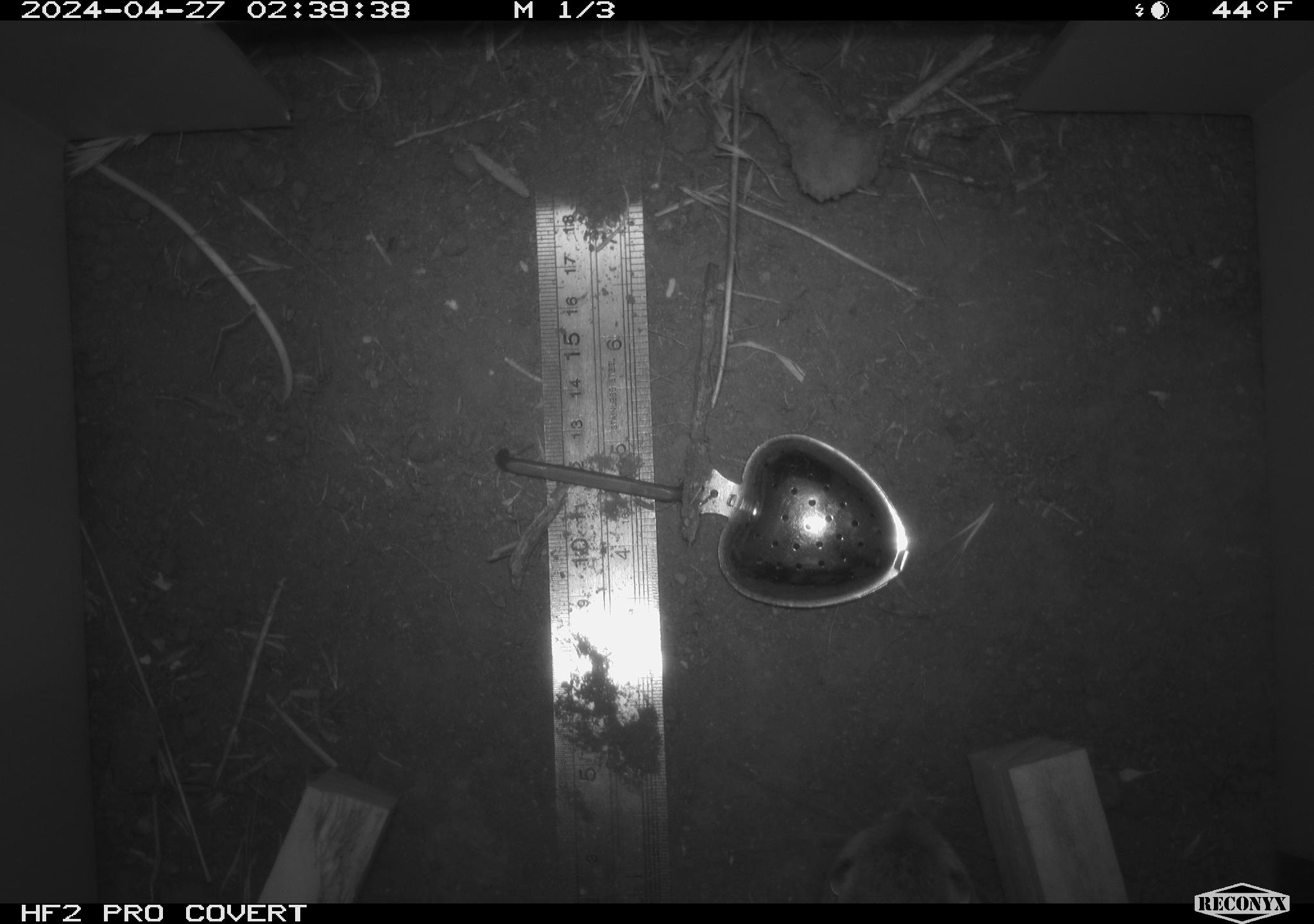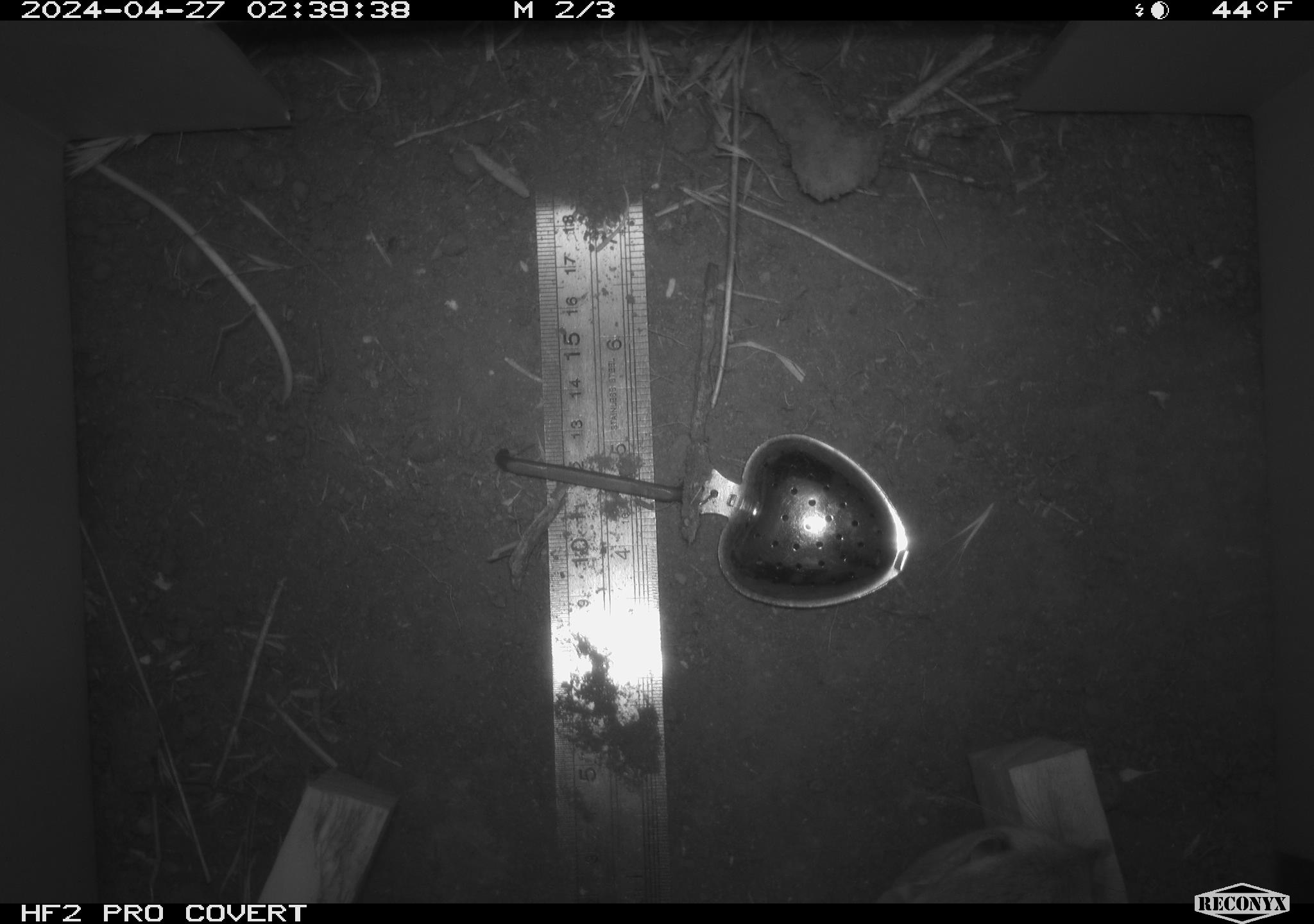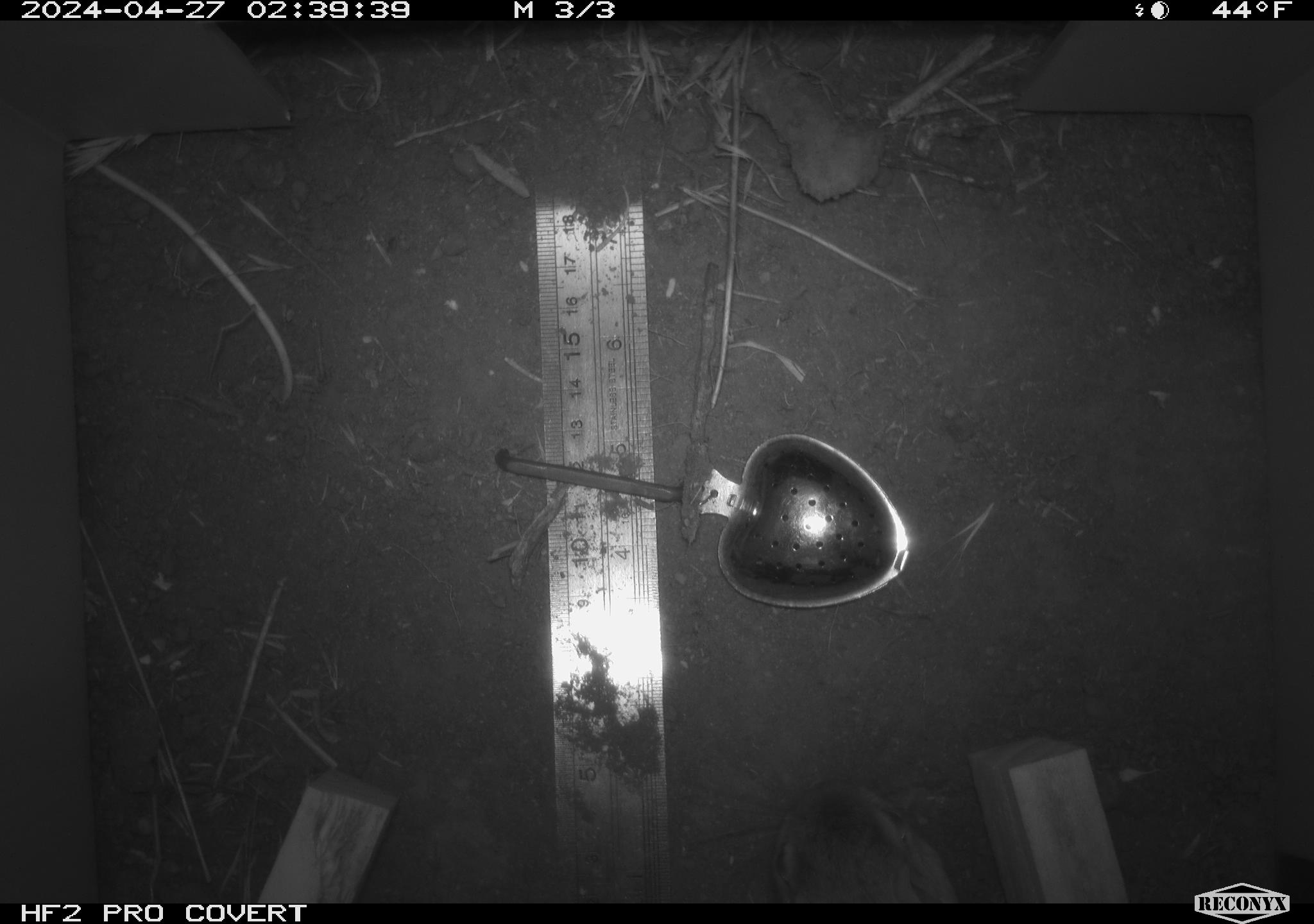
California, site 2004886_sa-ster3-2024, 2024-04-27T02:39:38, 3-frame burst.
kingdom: Animalia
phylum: Chordata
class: Mammalia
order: Rodentia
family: Heteromyidae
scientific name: Heteromyidae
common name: kangaroo rats and pocket mice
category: heteromyidae family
Heteromyidae family (kangaroo rats and pocket mice) (Heteromyidae).